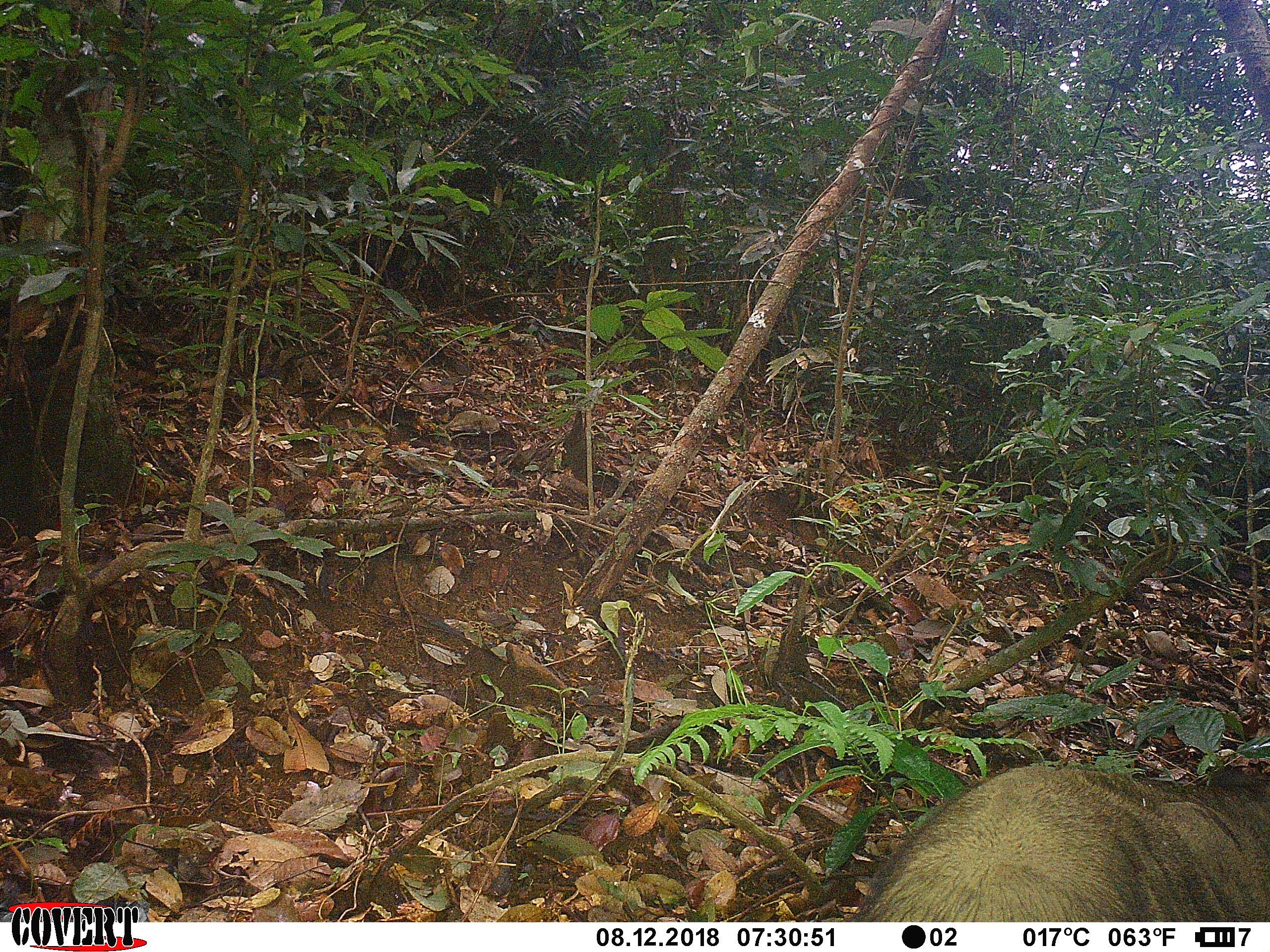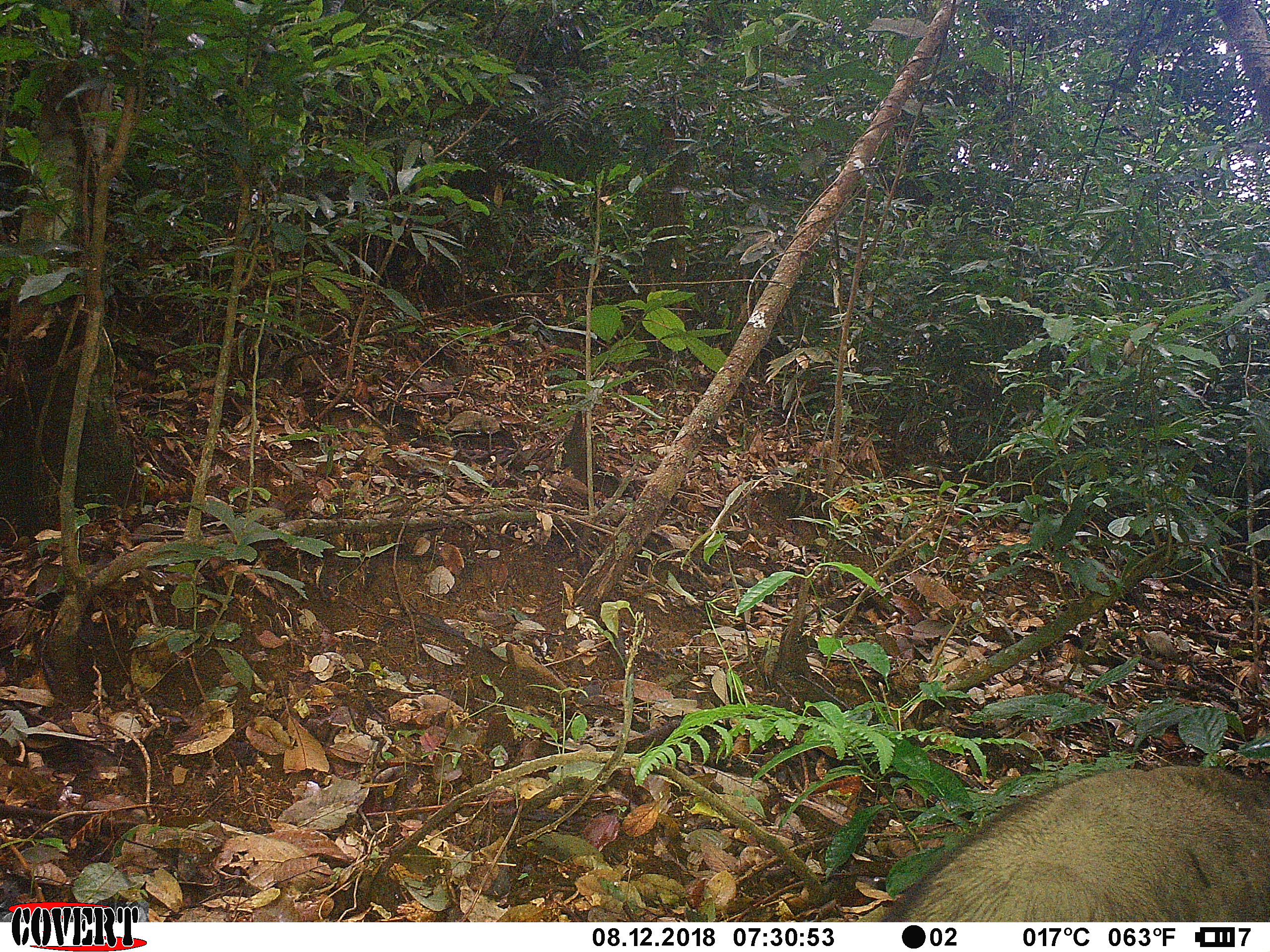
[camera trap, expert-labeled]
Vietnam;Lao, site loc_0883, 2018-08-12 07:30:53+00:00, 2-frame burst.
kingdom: Animalia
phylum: Chordata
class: Mammalia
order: Artiodactyla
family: Suidae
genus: Sus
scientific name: Sus scrofa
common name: eurasian wild pig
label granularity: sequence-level